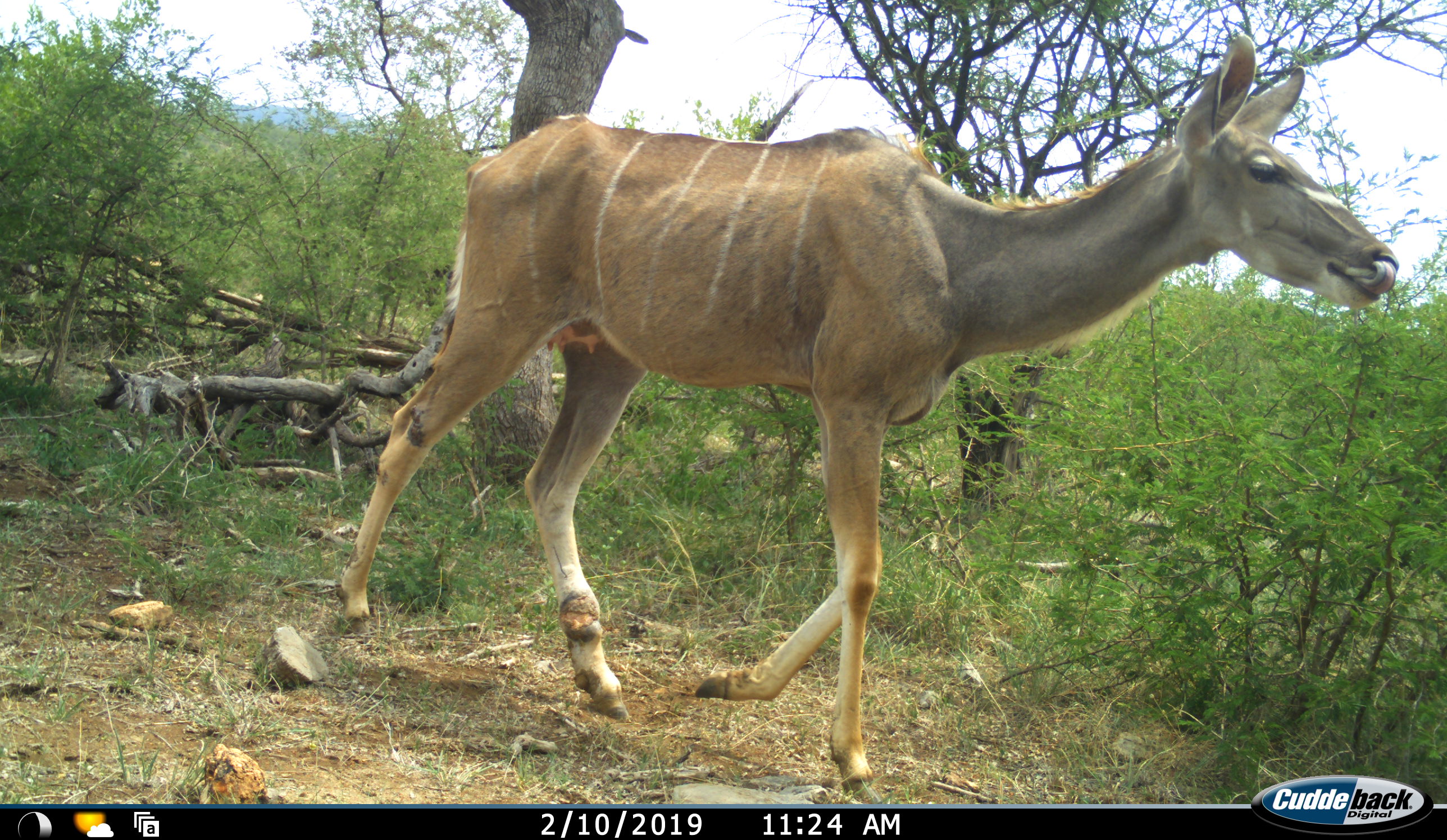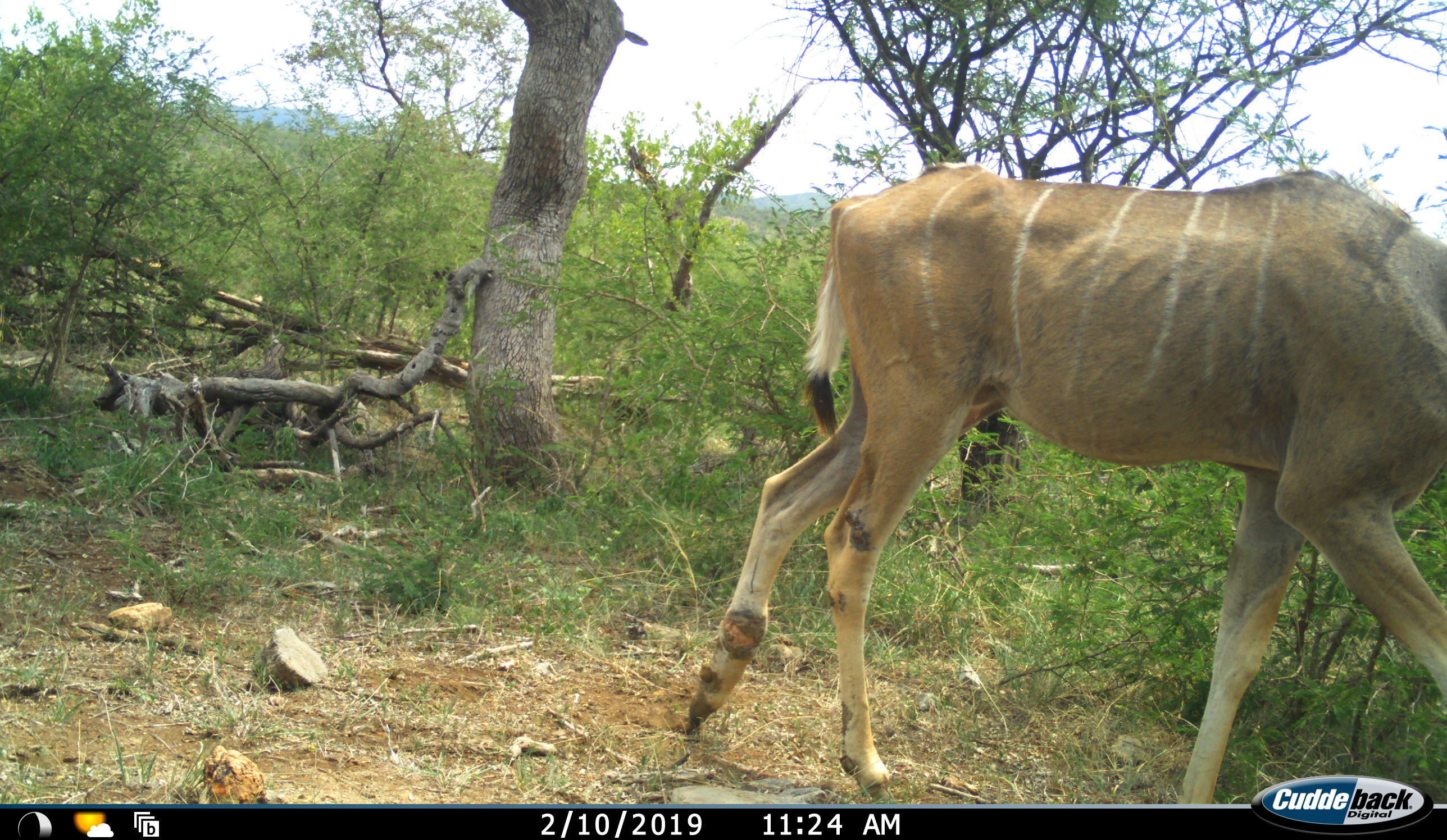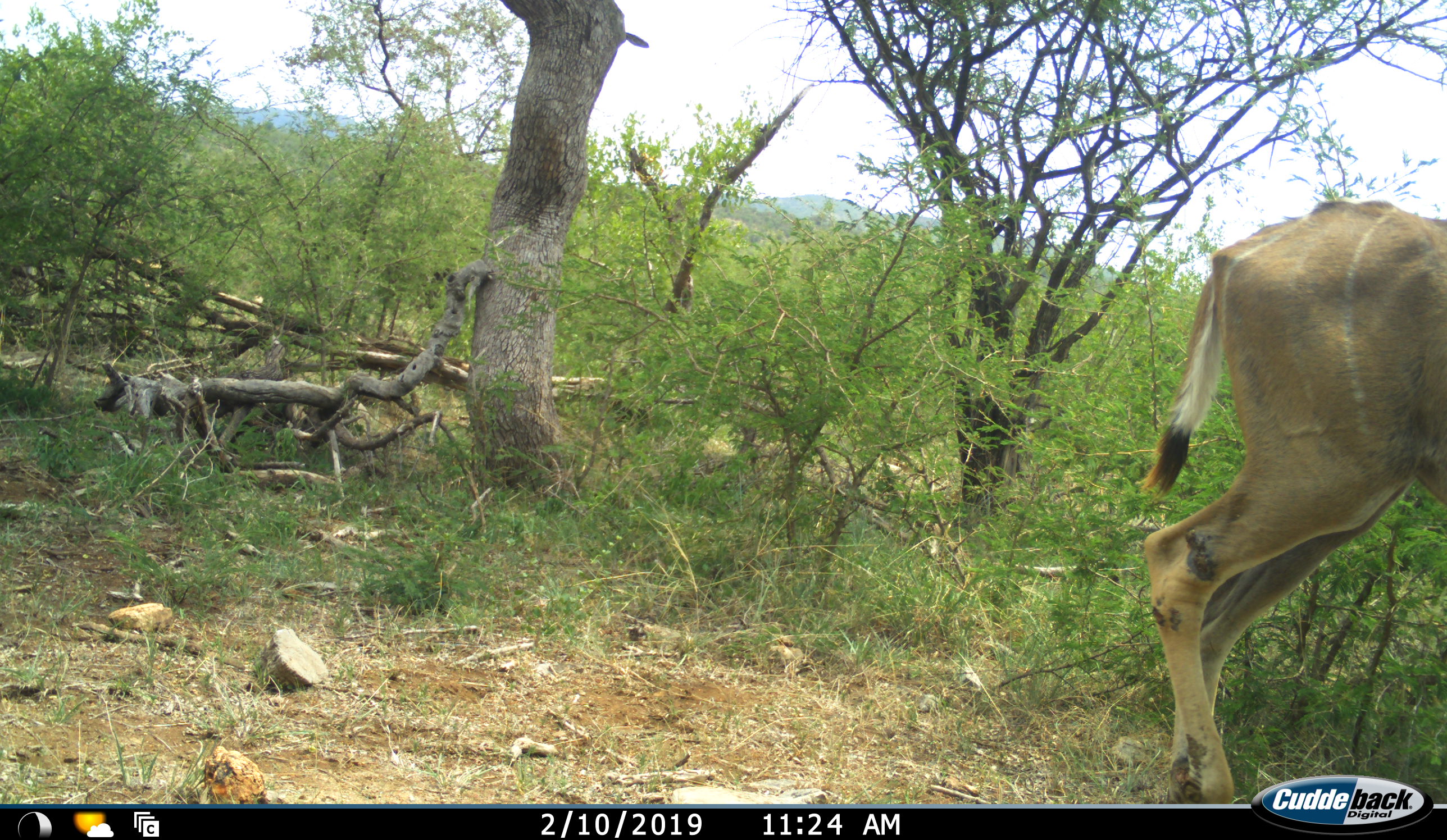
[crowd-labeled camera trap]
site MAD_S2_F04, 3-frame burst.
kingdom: Animalia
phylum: Chordata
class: Mammalia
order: Artiodactyla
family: Bovidae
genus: Tragelaphus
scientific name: Tragelaphus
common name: kudu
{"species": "kudu (Tragelaphus)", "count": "1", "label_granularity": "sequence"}